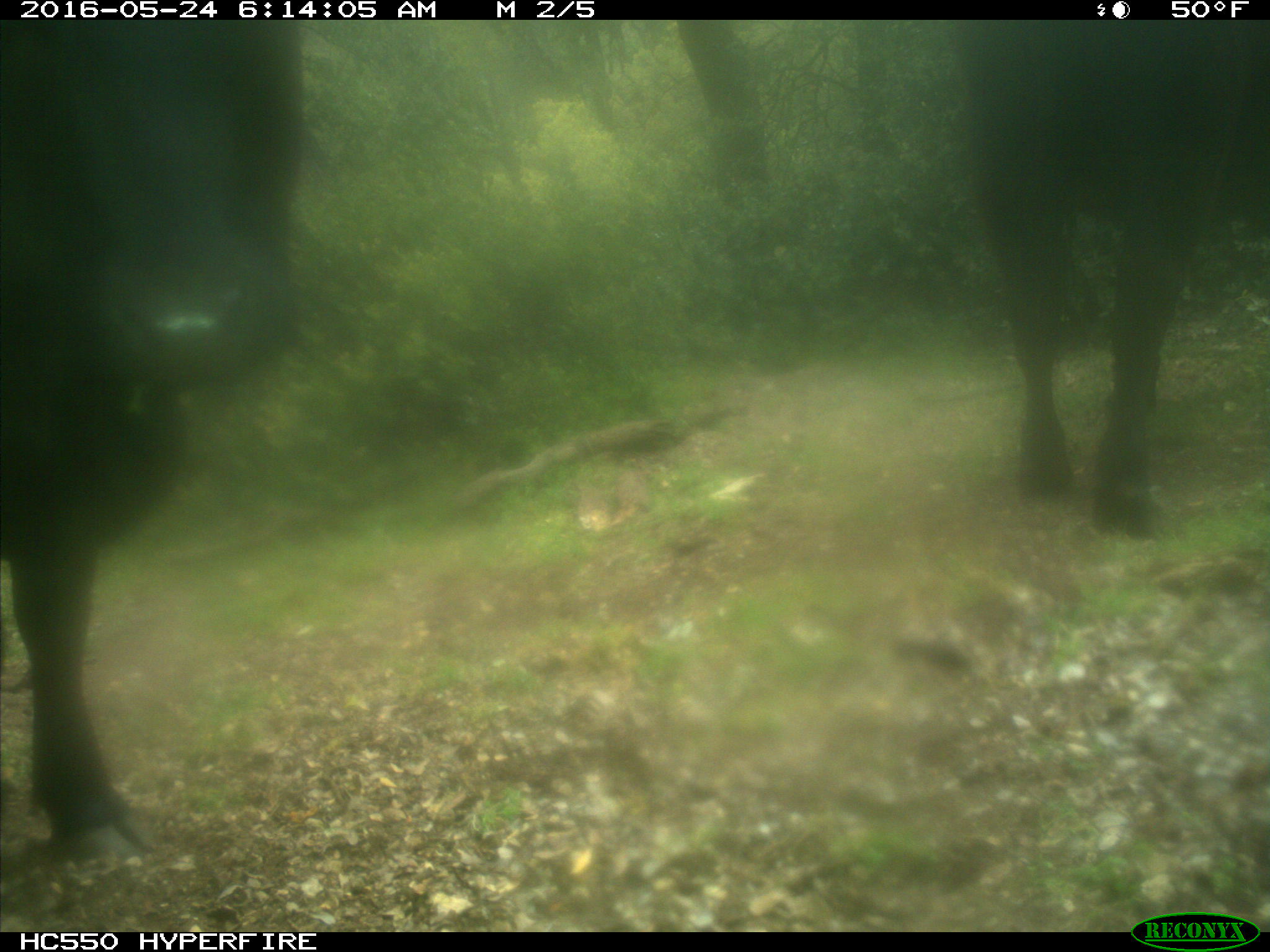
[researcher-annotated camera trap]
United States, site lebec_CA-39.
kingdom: Animalia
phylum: Chordata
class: Mammalia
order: Artiodactyla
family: Bovidae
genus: Bos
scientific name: Bos taurus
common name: domestic cow